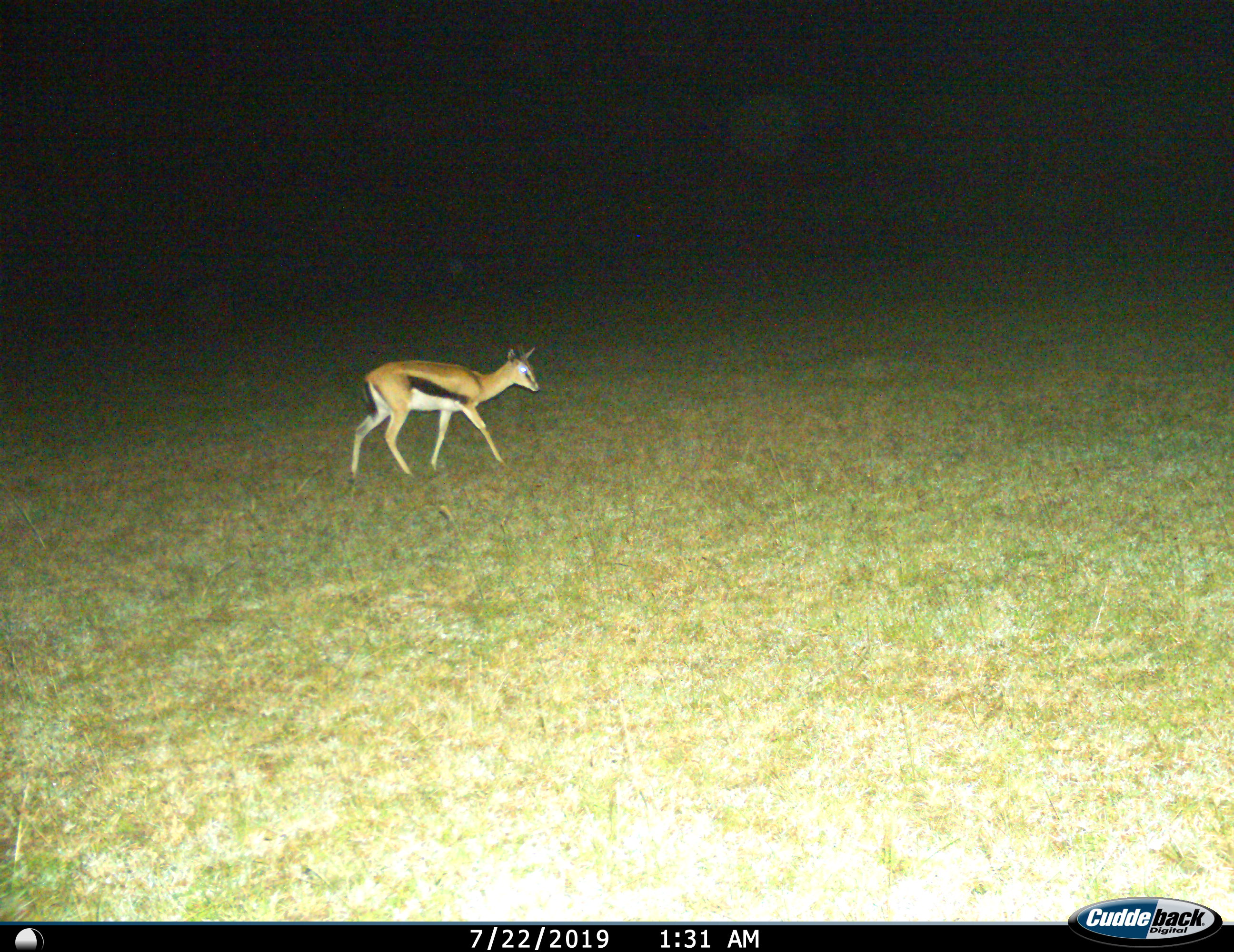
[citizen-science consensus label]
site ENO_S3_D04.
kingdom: Animalia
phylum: Chordata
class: Mammalia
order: Artiodactyla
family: Bovidae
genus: Eudorcas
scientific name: Eudorcas thomsonii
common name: thomson's gazelle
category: gazellethomsons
Gazellethomsons (thomson's gazelle) (Eudorcas thomsonii), count 1. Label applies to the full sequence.